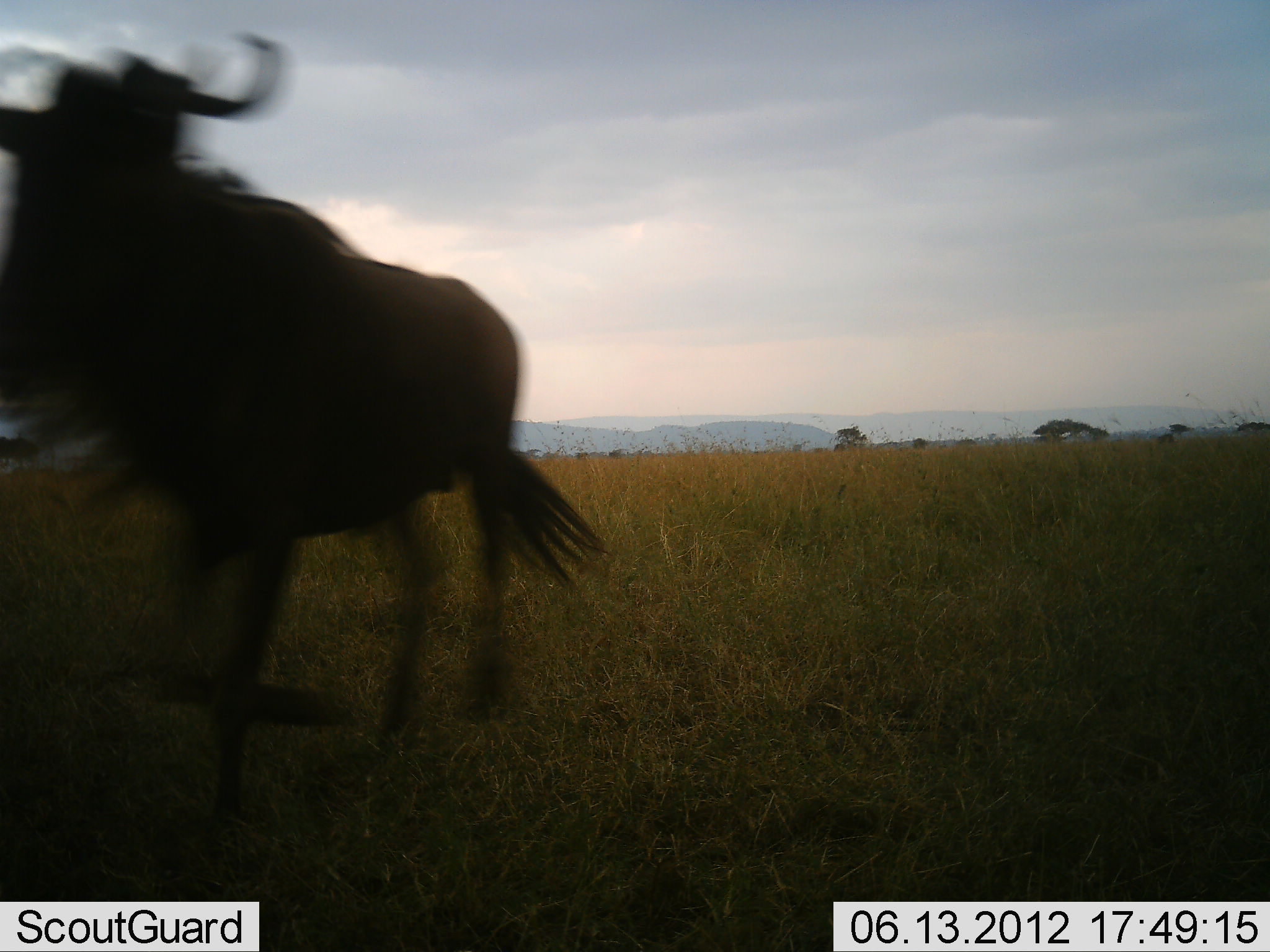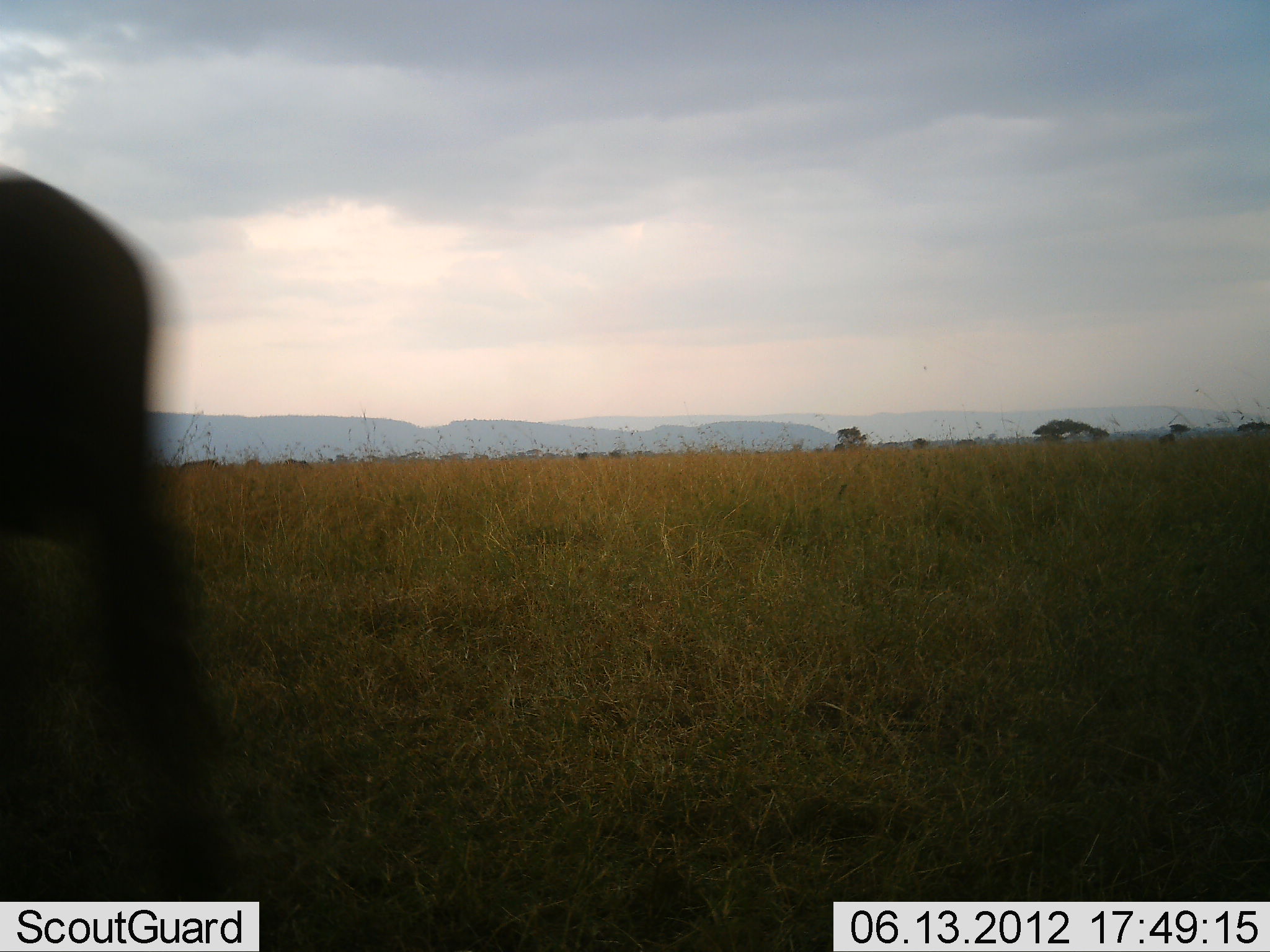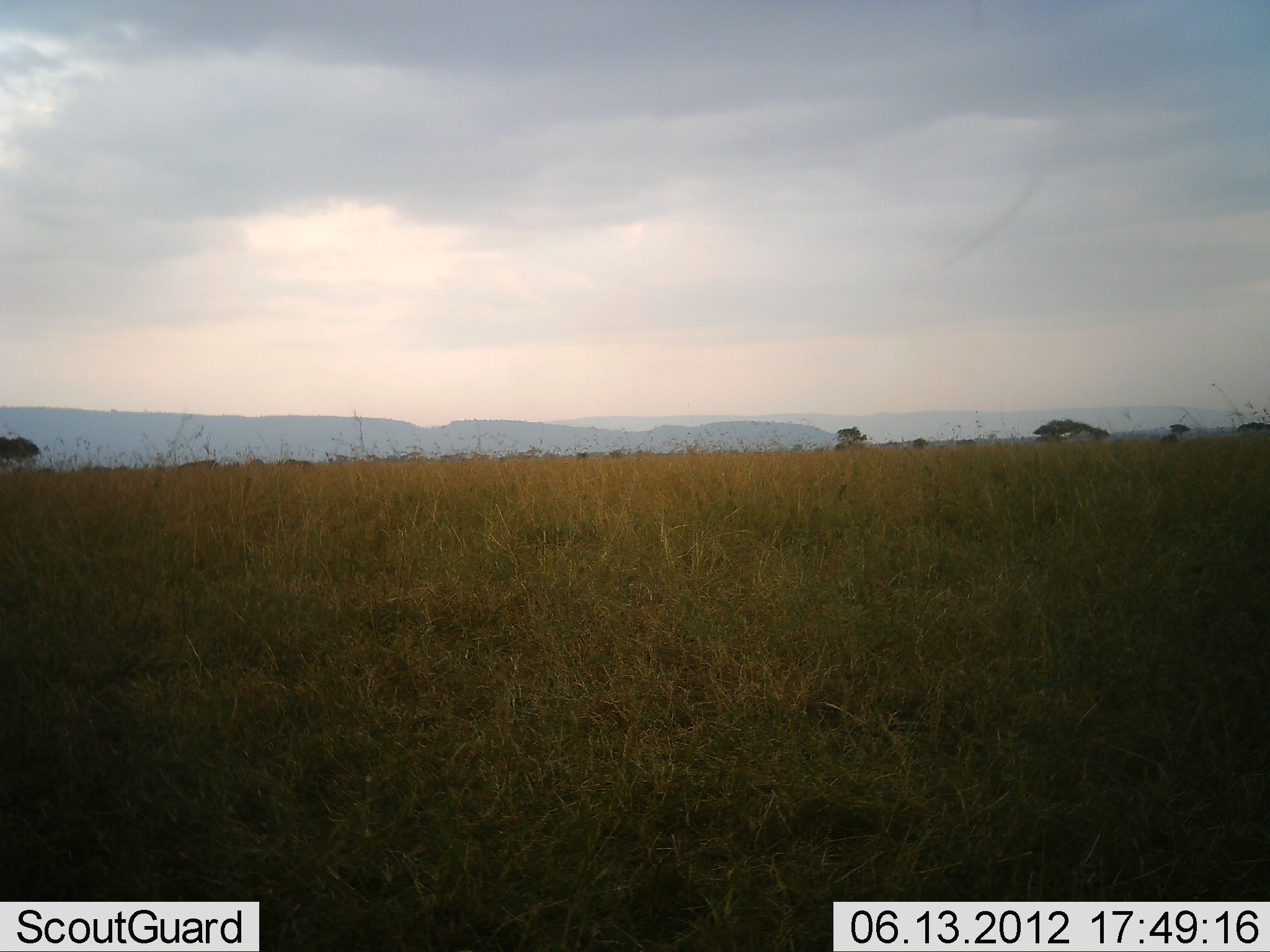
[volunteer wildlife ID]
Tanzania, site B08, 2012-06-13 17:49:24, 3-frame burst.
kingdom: Animalia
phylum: Chordata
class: Mammalia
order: Artiodactyla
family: Bovidae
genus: Connochaetes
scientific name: Connochaetes taurinus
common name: blue wildebeest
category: wildebeest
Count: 1.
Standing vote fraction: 0%.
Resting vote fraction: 0%.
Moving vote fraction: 100%.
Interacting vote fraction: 0%.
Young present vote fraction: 0%.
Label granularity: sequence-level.